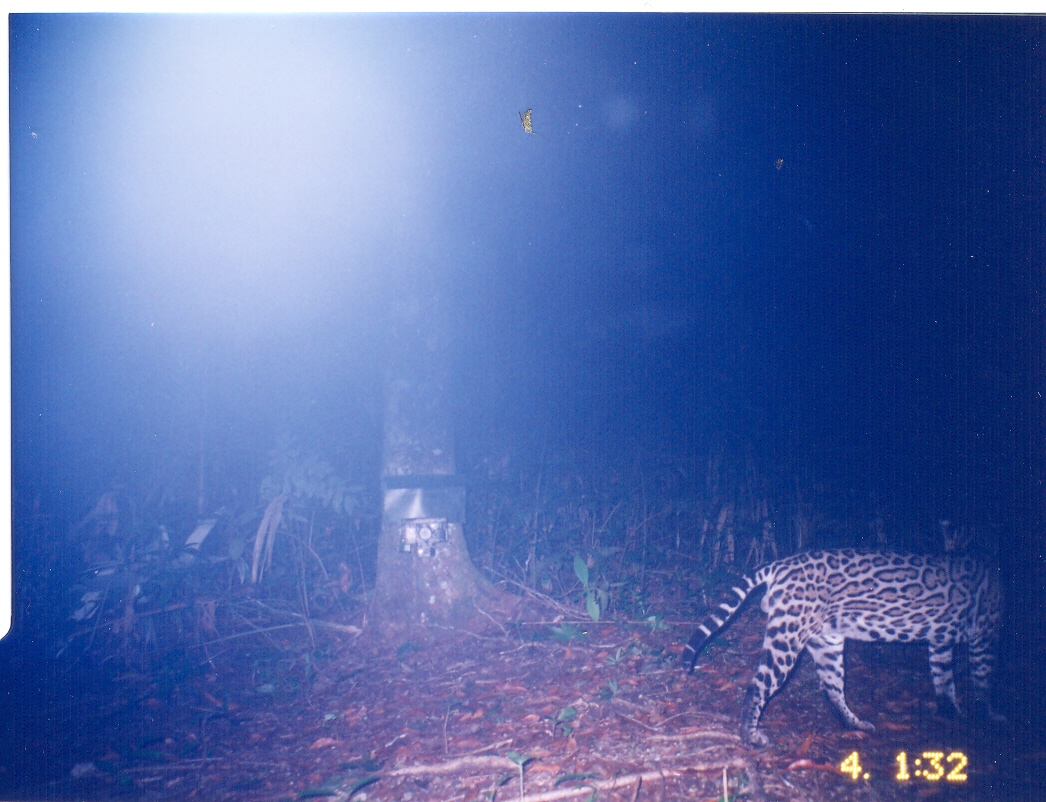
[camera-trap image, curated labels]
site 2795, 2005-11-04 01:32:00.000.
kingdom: Animalia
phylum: Chordata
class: Mammalia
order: Carnivora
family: Felidae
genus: Leopardus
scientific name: Leopardus pardalis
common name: ocelot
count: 1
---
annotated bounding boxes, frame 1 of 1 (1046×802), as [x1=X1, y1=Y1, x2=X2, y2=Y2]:
leopardus pardalis: [x1=679, y1=504, x2=1014, y2=749]